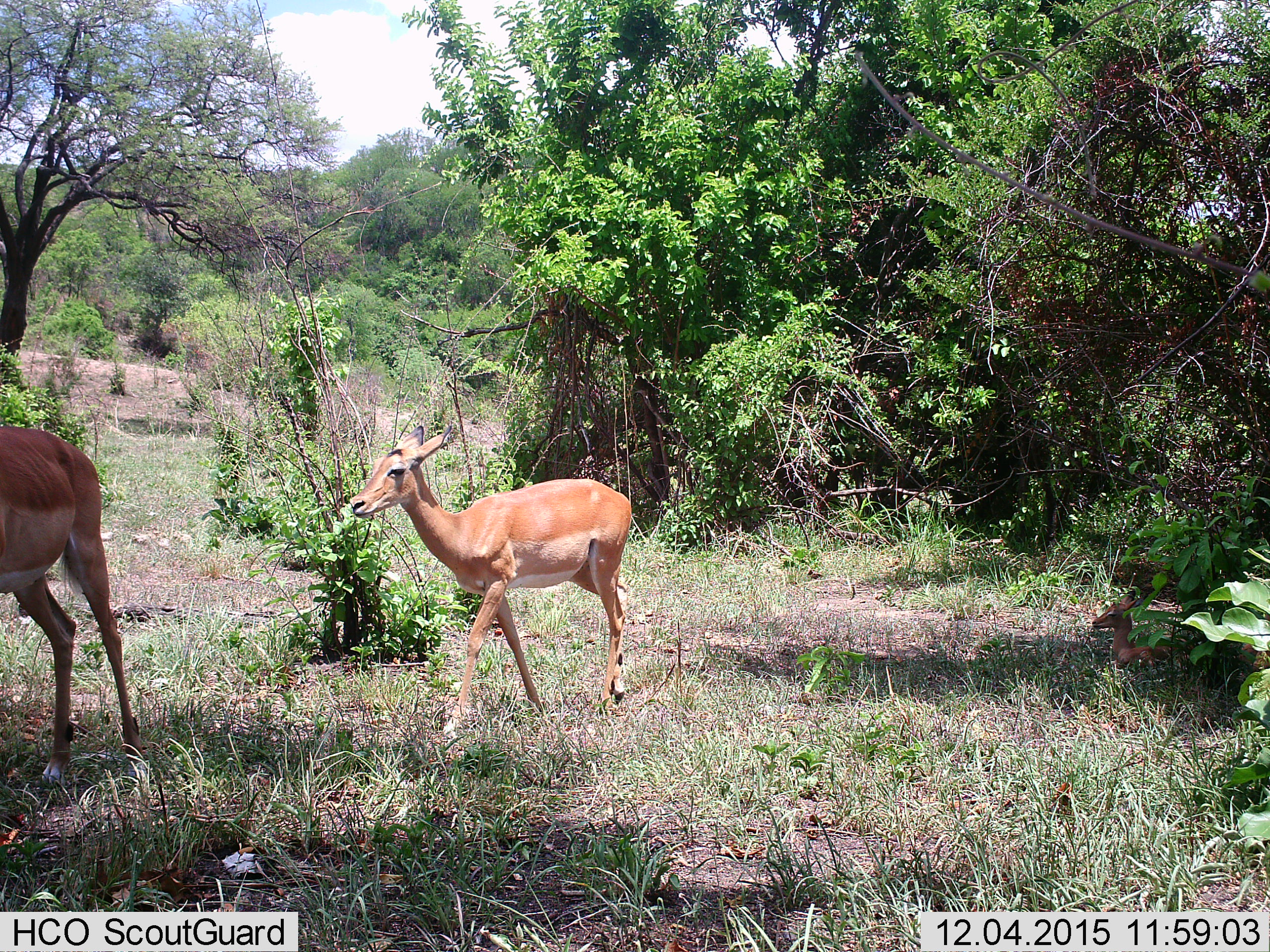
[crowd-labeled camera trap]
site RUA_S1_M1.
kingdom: Animalia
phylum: Chordata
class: Mammalia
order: Artiodactyla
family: Bovidae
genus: Aepyceros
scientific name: Aepyceros melampus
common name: impala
Impala (Aepyceros melampus), count 3. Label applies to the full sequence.